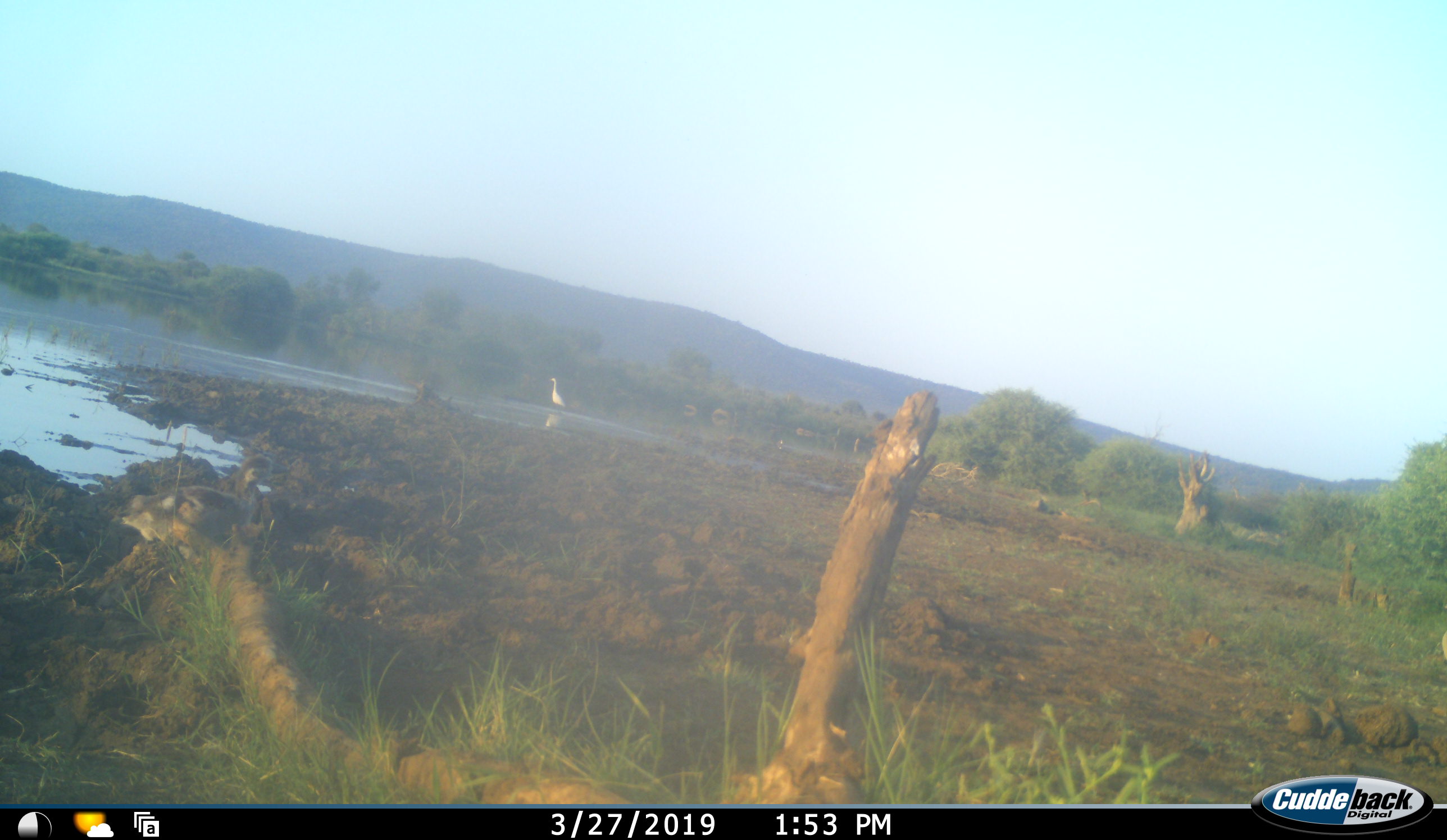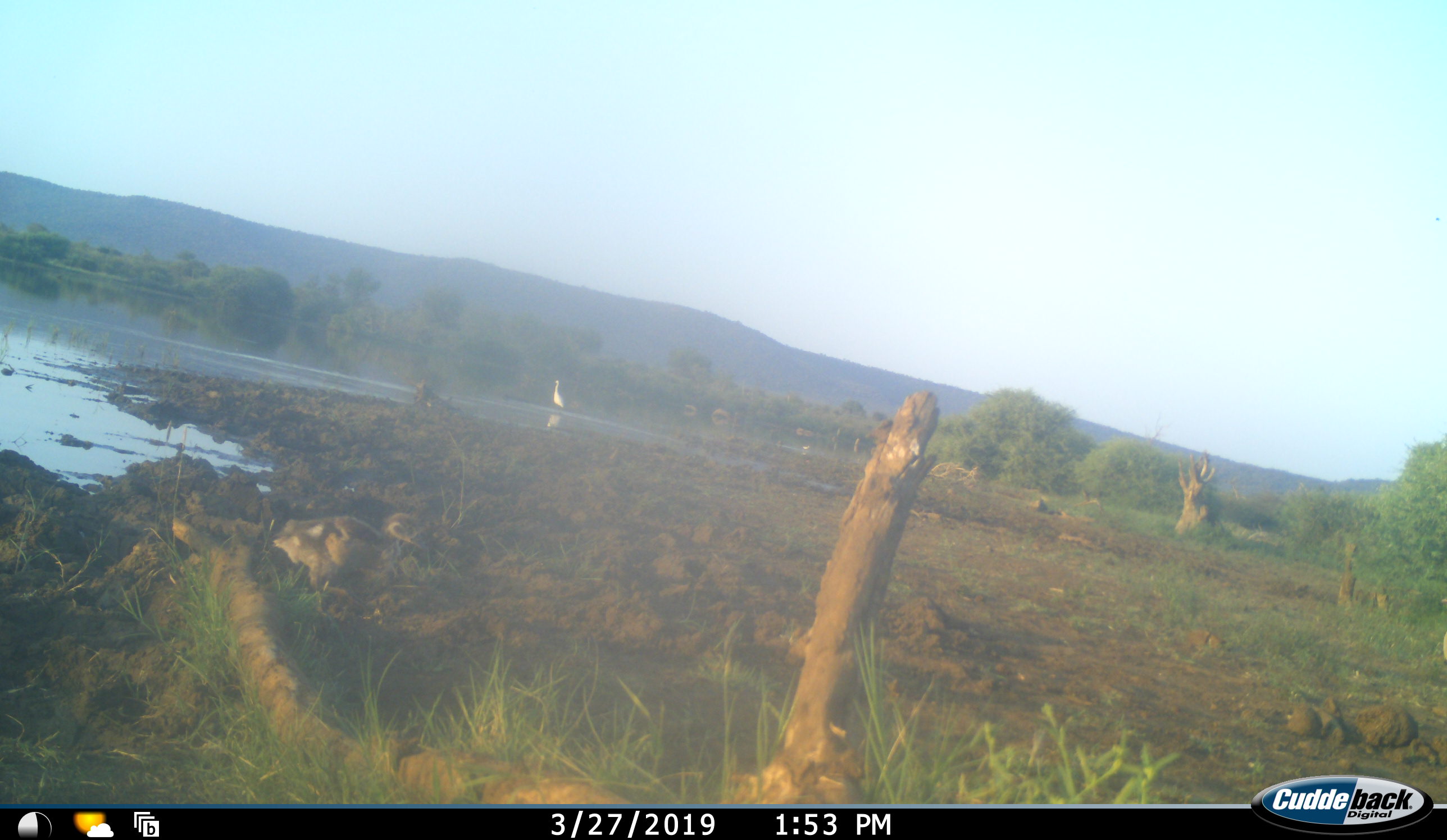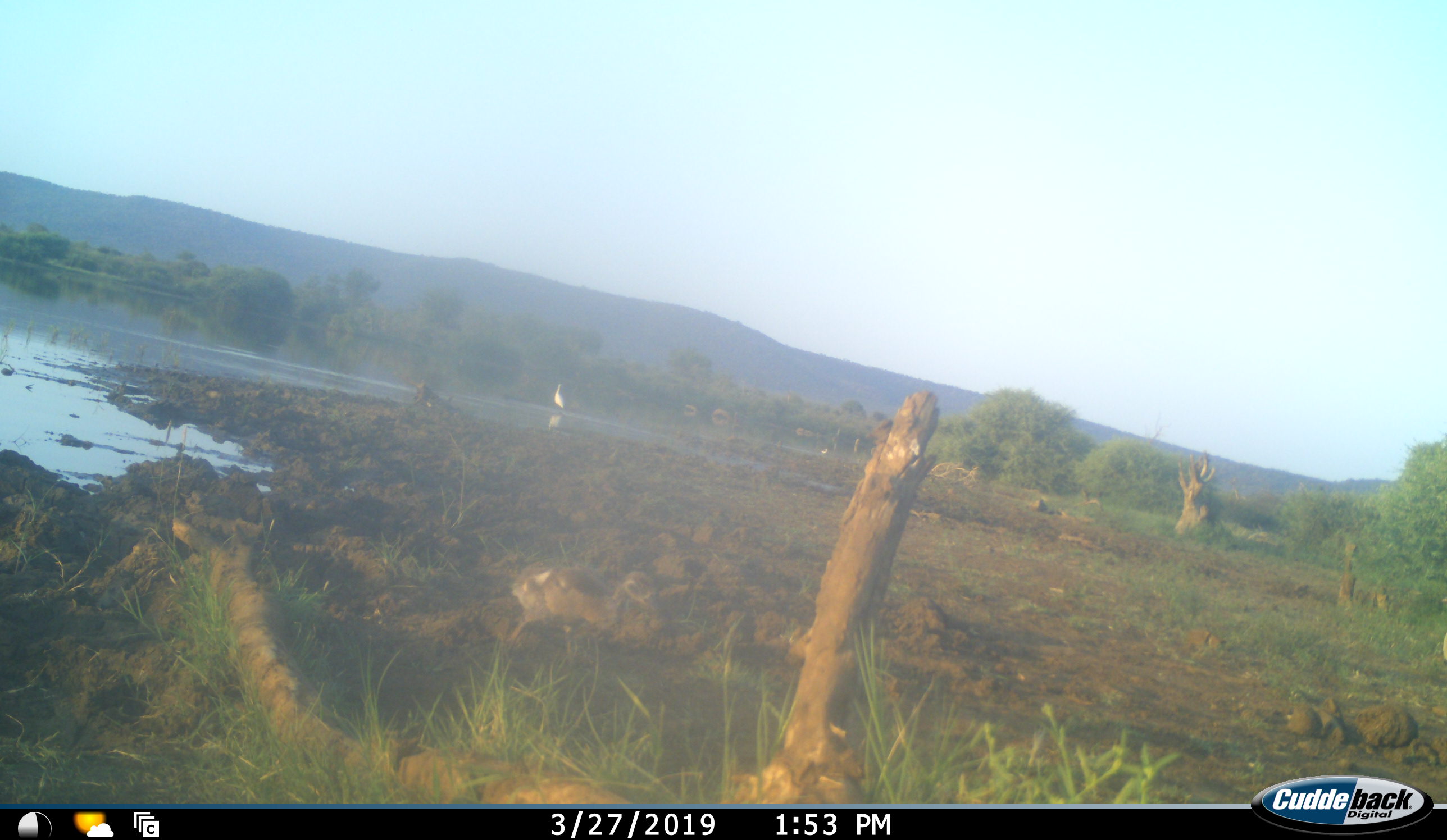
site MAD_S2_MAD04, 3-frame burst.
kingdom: Animalia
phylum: Chordata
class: Aves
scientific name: Aves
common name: bird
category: birdother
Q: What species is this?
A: Birdother (bird) (Aves).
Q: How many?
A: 1.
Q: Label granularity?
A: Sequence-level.